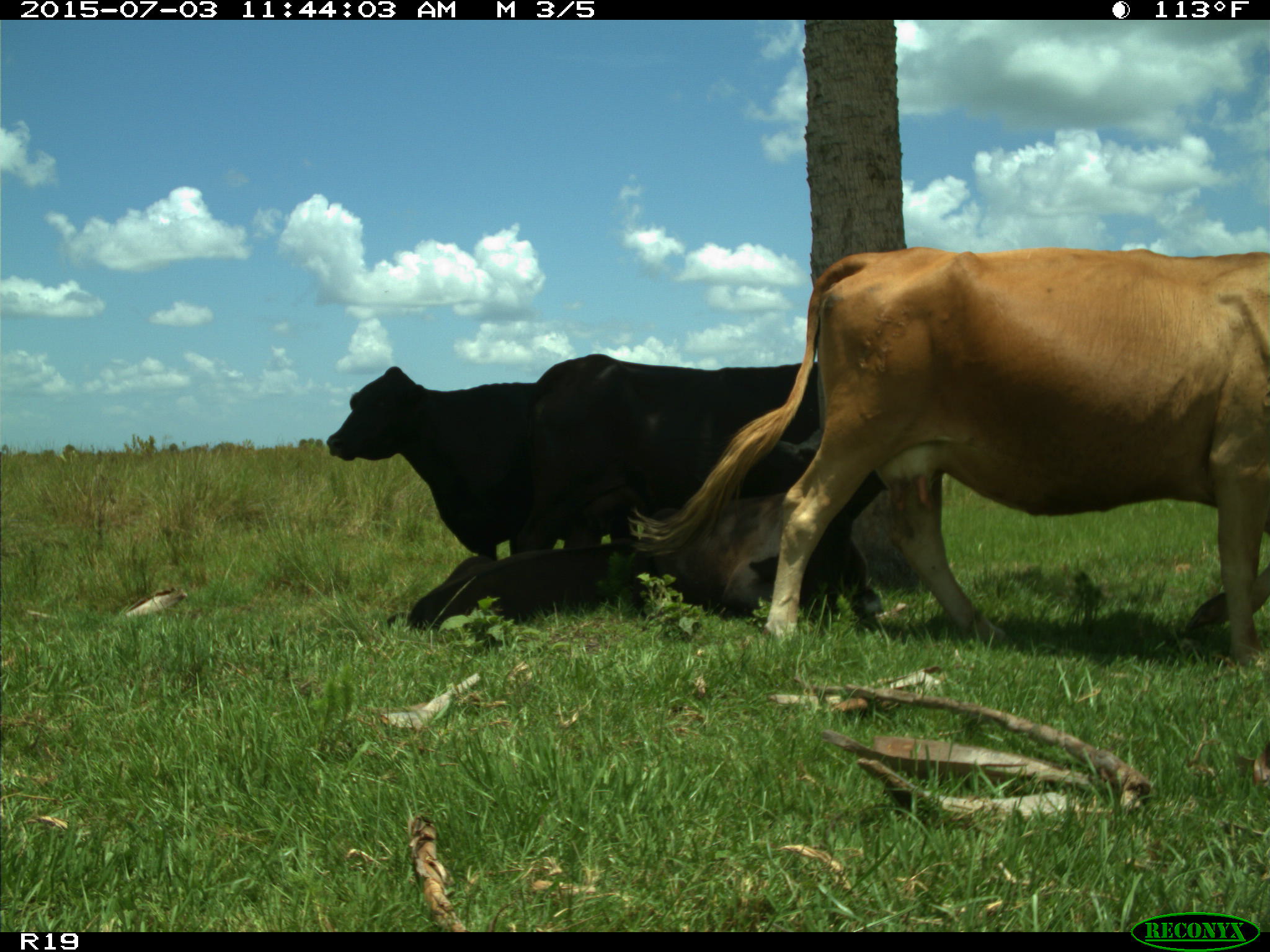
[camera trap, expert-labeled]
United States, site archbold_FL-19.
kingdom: Animalia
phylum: Chordata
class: Mammalia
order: Artiodactyla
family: Bovidae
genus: Bos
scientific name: Bos taurus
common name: domestic cow